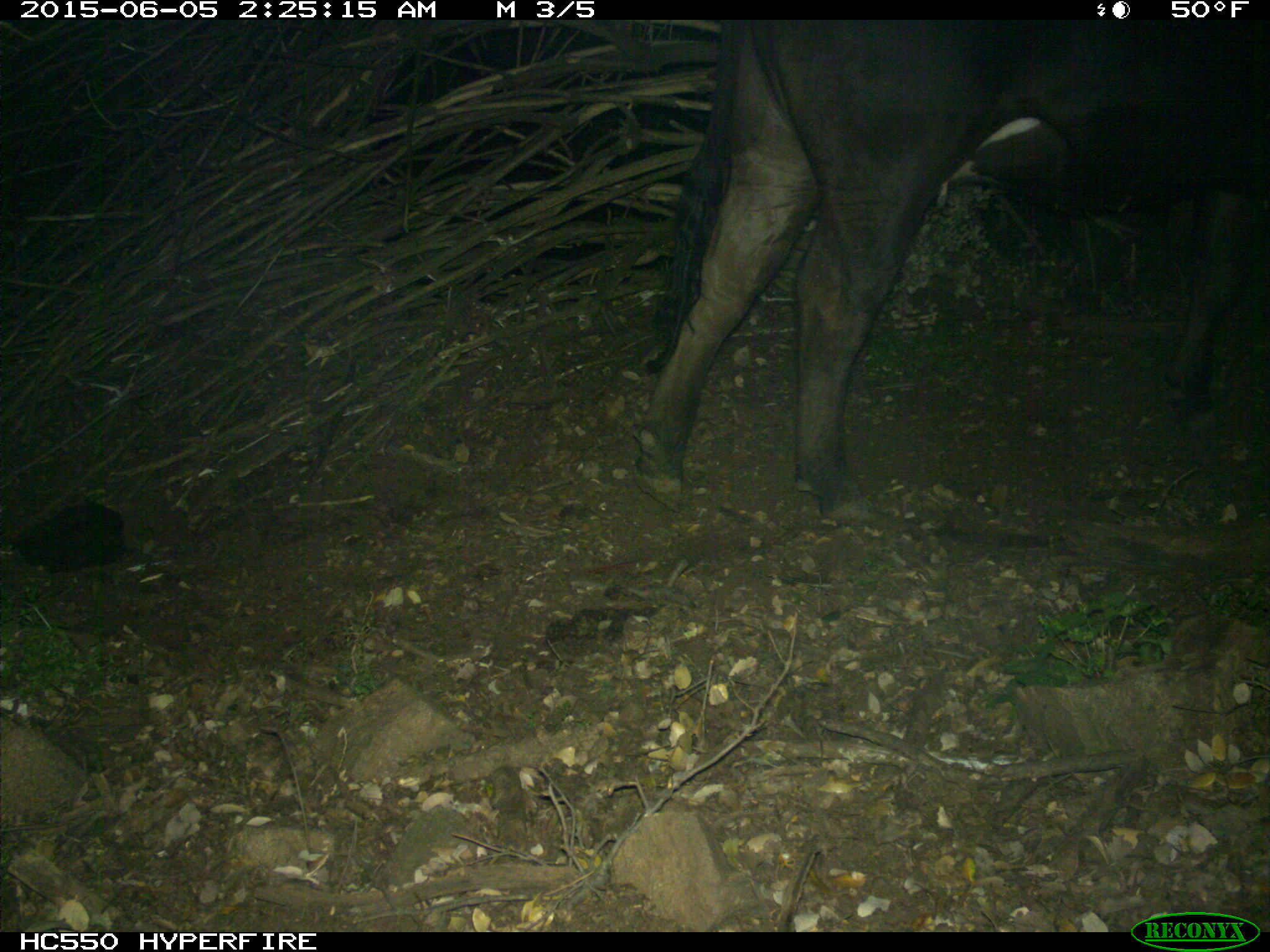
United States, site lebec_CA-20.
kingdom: Animalia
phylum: Chordata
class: Mammalia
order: Artiodactyla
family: Bovidae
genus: Bos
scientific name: Bos taurus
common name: domestic cow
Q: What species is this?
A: Bos taurus (domestic cow).